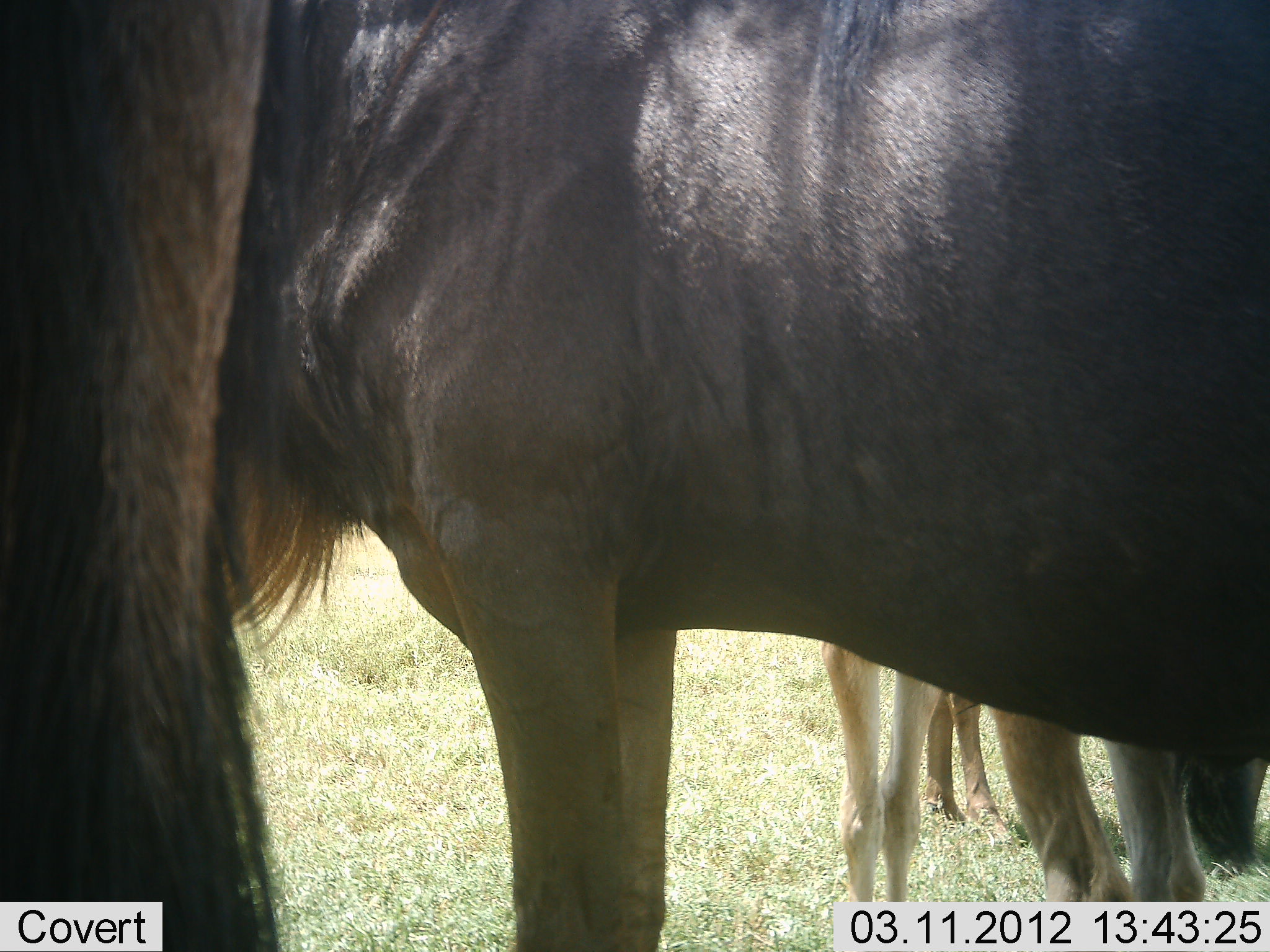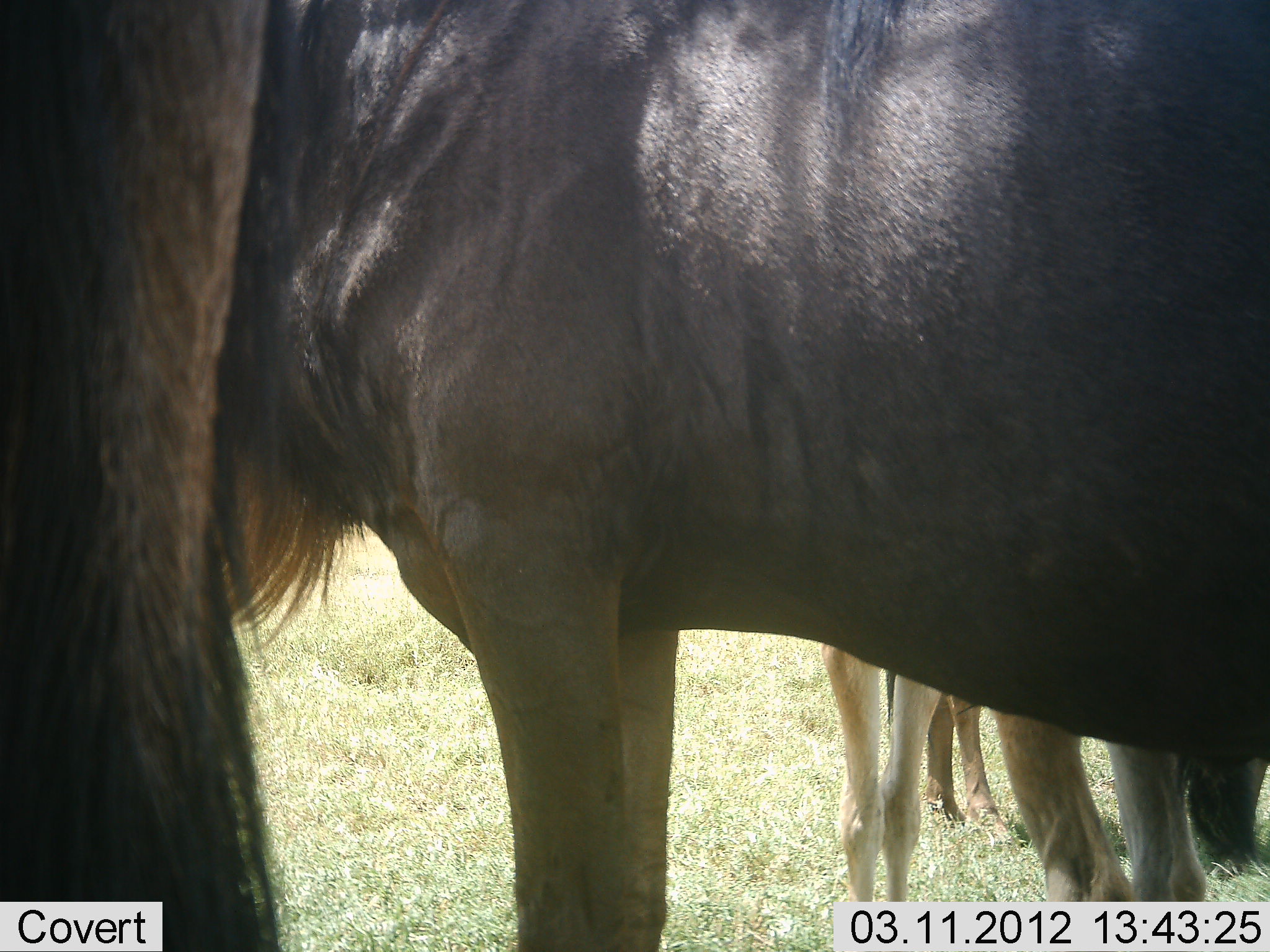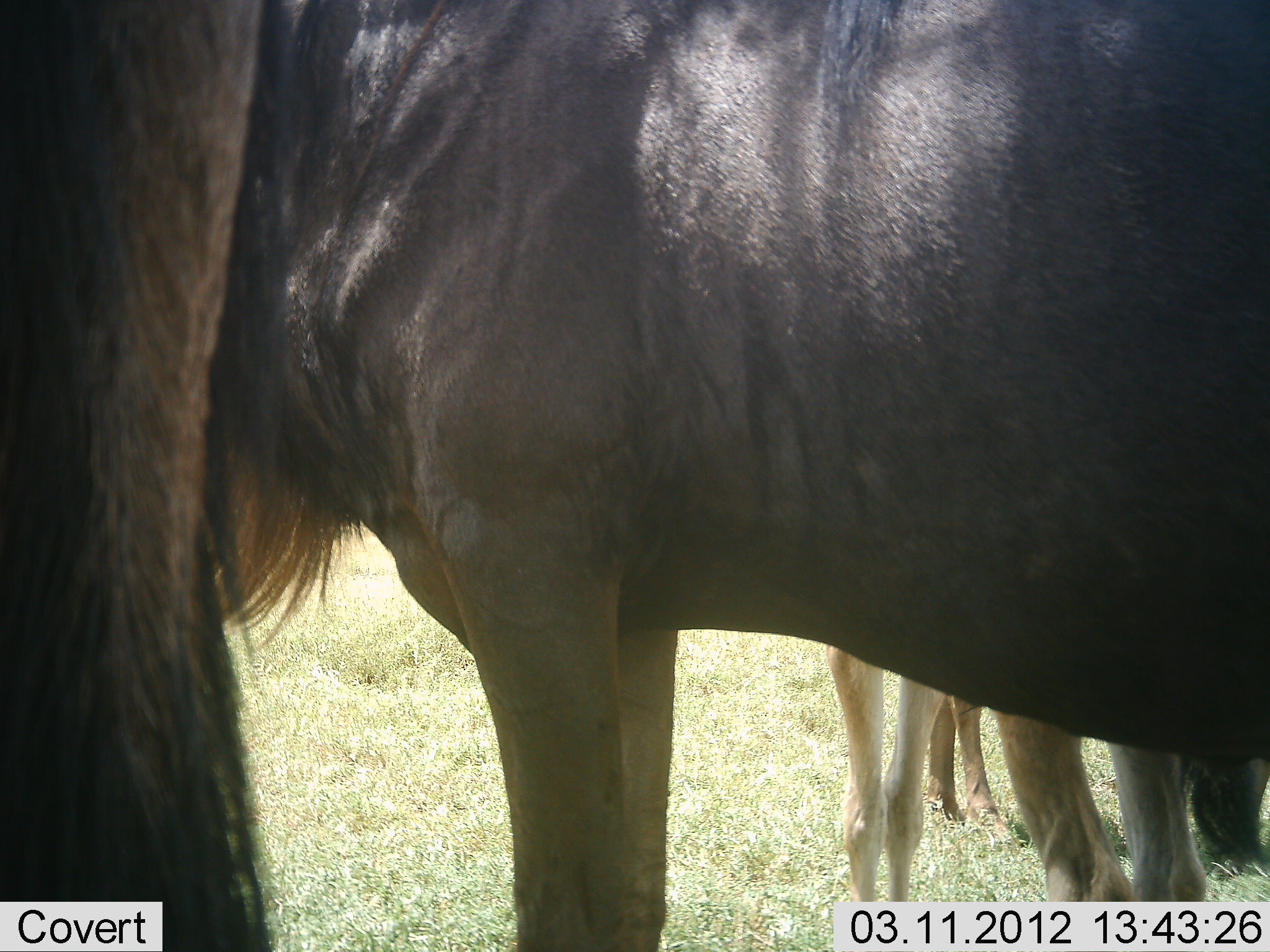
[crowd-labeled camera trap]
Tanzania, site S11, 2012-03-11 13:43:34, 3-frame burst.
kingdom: Animalia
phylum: Chordata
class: Mammalia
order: Artiodactyla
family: Bovidae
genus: Connochaetes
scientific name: Connochaetes taurinus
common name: blue wildebeest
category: wildebeest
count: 4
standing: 100%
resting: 0%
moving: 0%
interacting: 0%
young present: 7%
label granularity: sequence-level